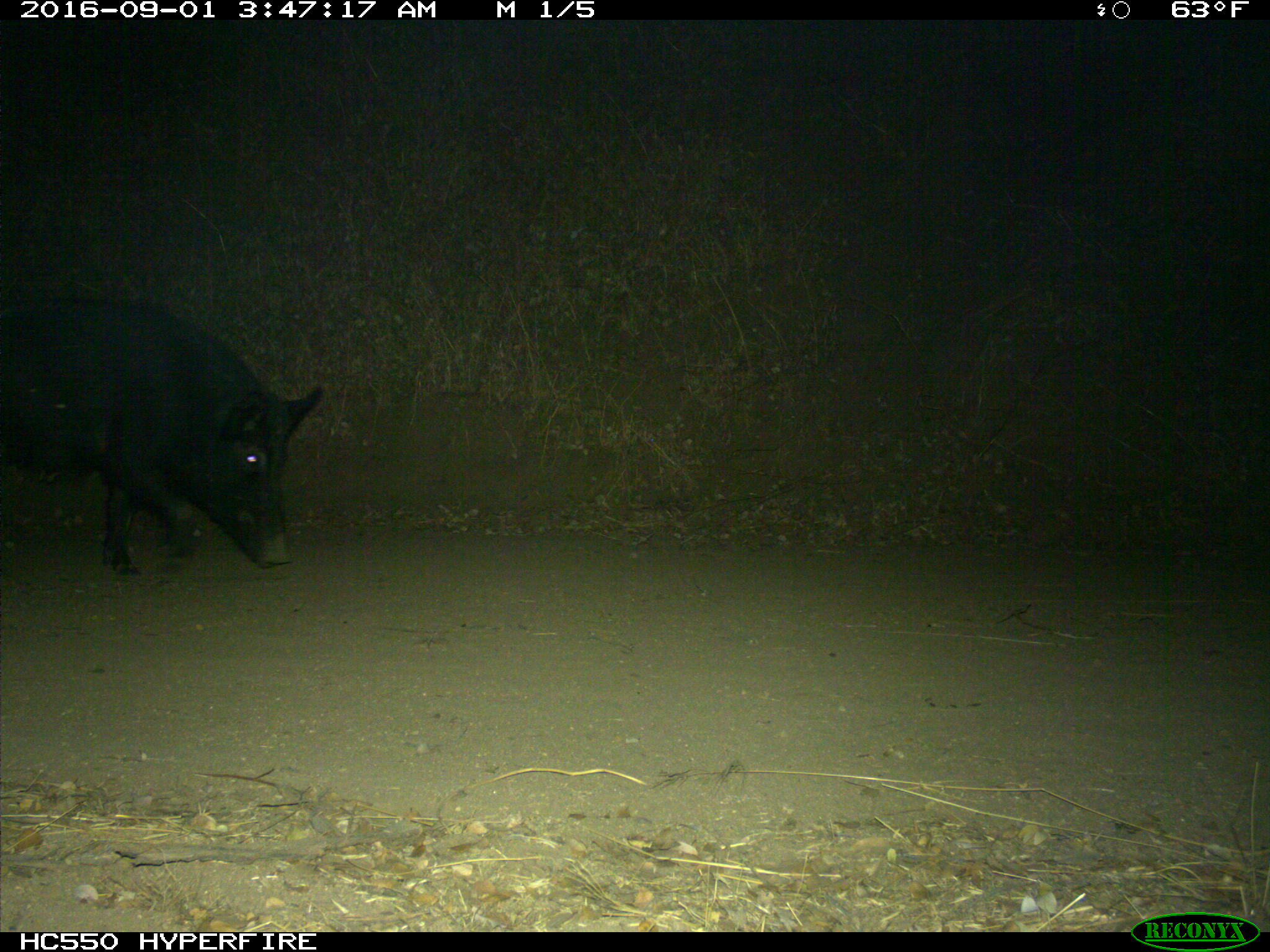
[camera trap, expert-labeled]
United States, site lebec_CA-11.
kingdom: Animalia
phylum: Chordata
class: Mammalia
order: Artiodactyla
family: Suidae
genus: Sus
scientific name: Sus scrofa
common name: wild boar